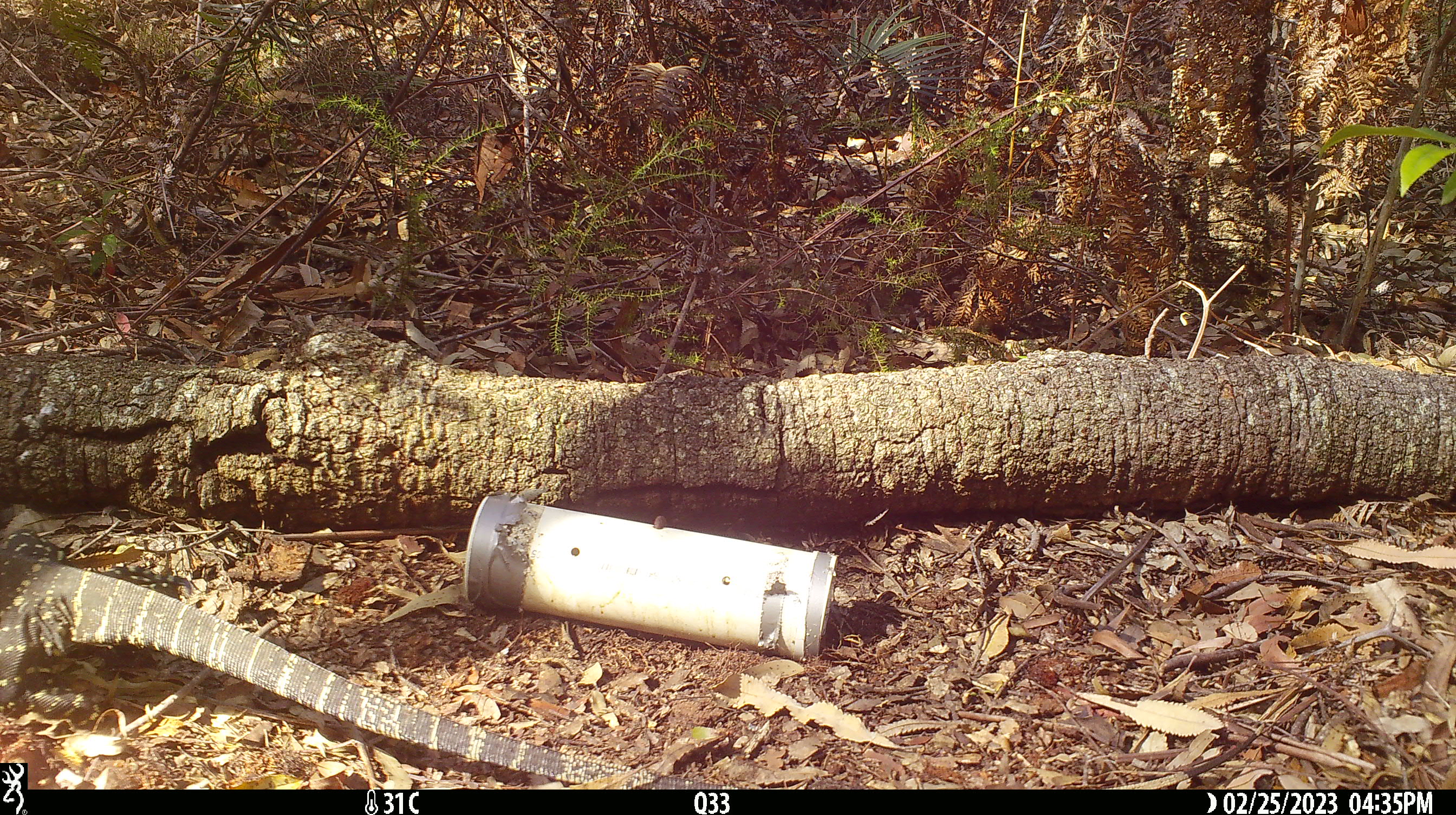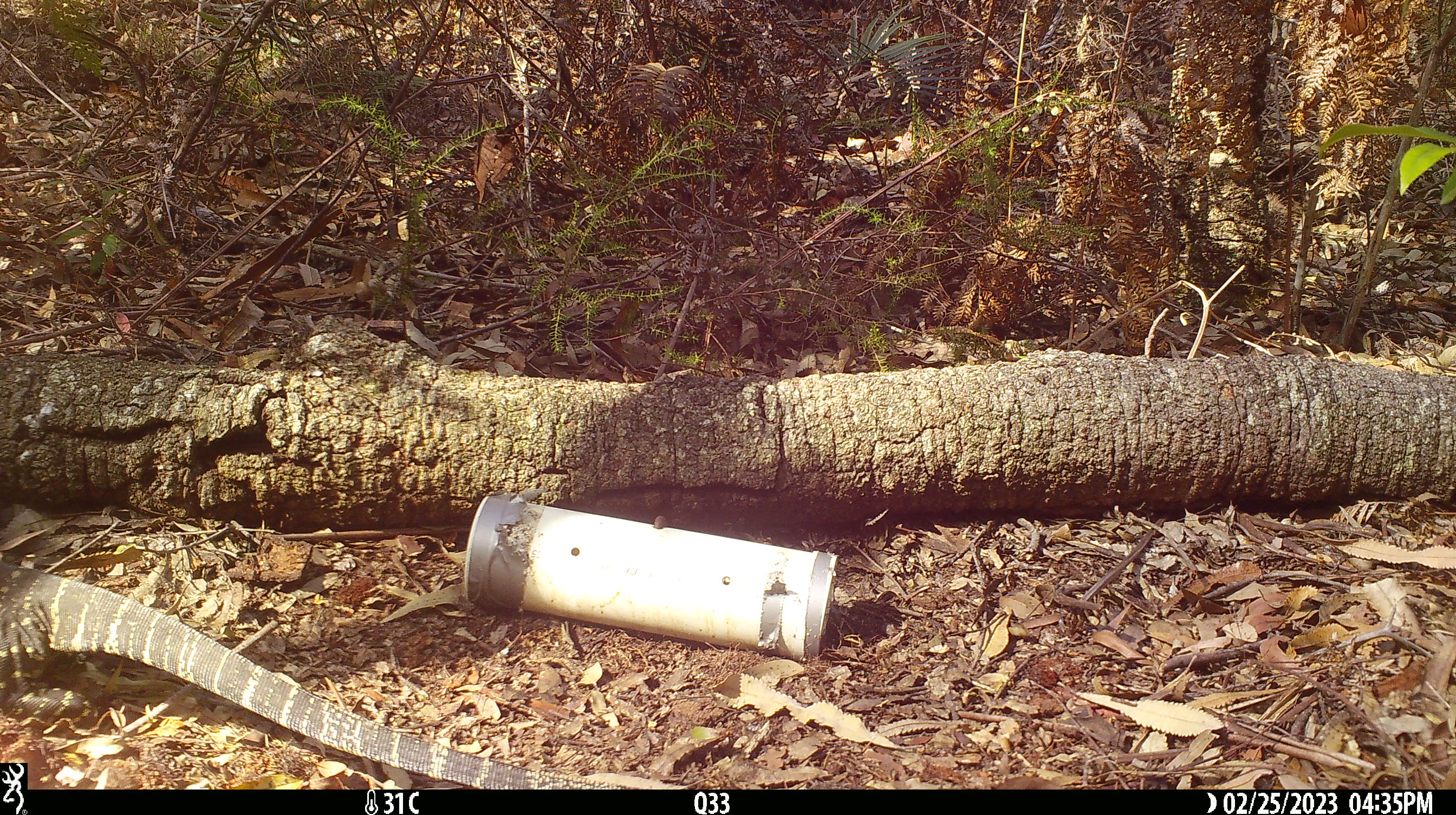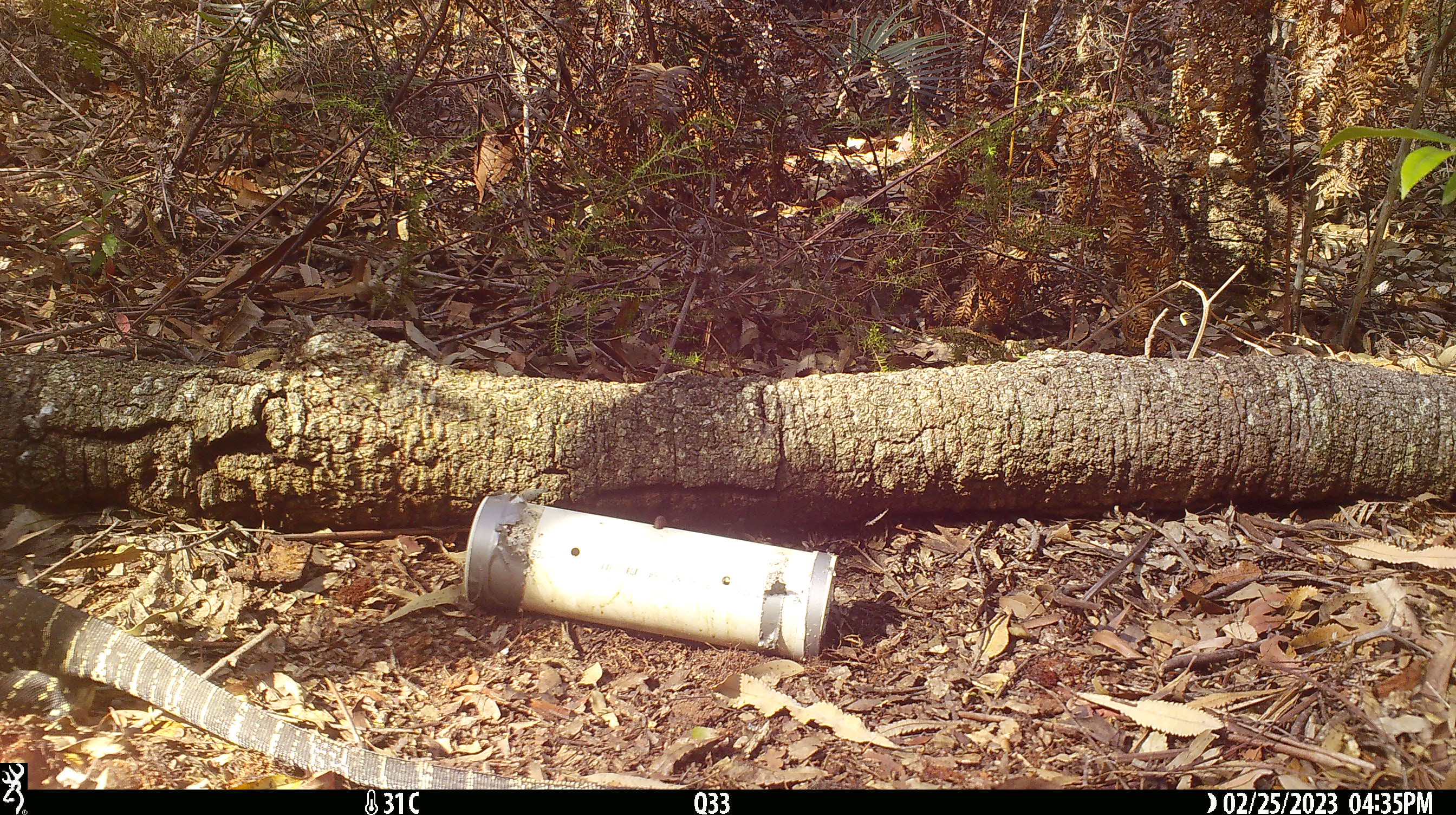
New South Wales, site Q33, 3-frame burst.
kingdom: Animalia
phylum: Chordata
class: Reptilia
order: Squamata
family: Varanidae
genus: Varanus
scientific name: Varanus varius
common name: lace monitor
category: goanna